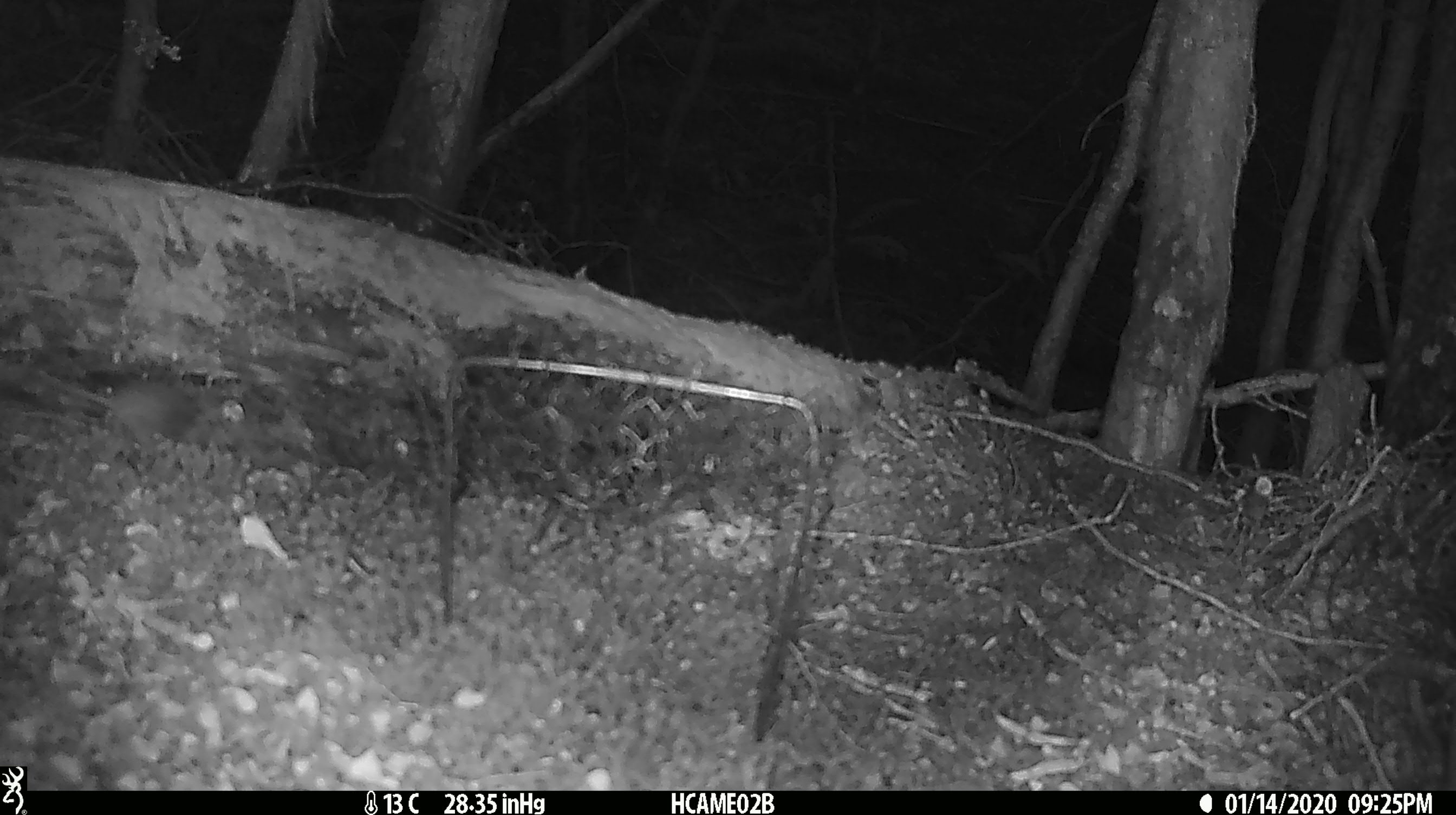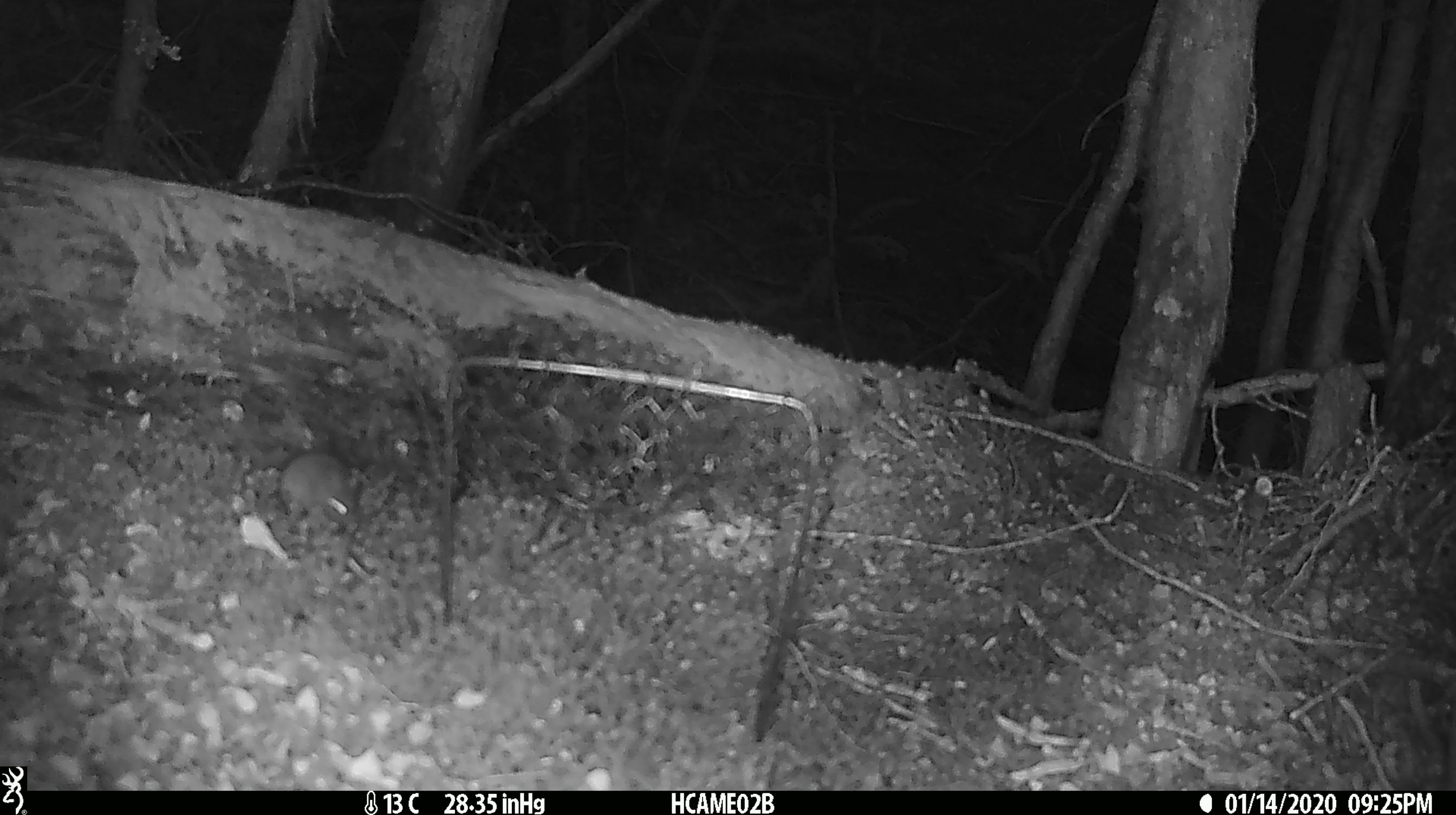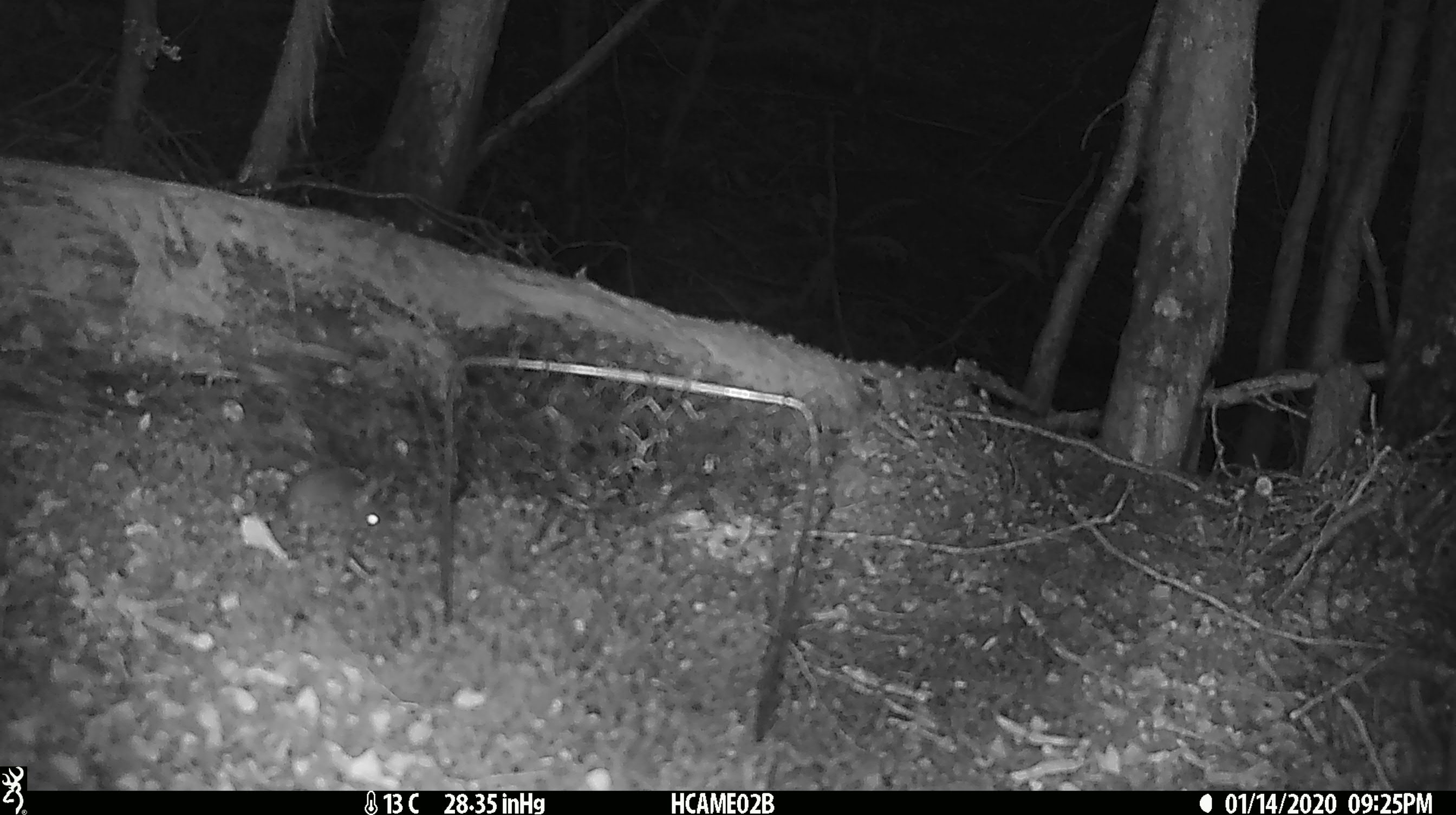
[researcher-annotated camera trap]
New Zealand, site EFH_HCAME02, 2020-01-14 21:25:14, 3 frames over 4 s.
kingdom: Animalia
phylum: Chordata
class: Mammalia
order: Rodentia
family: Muridae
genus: Mus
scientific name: Mus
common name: mouse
Mouse (Mus).